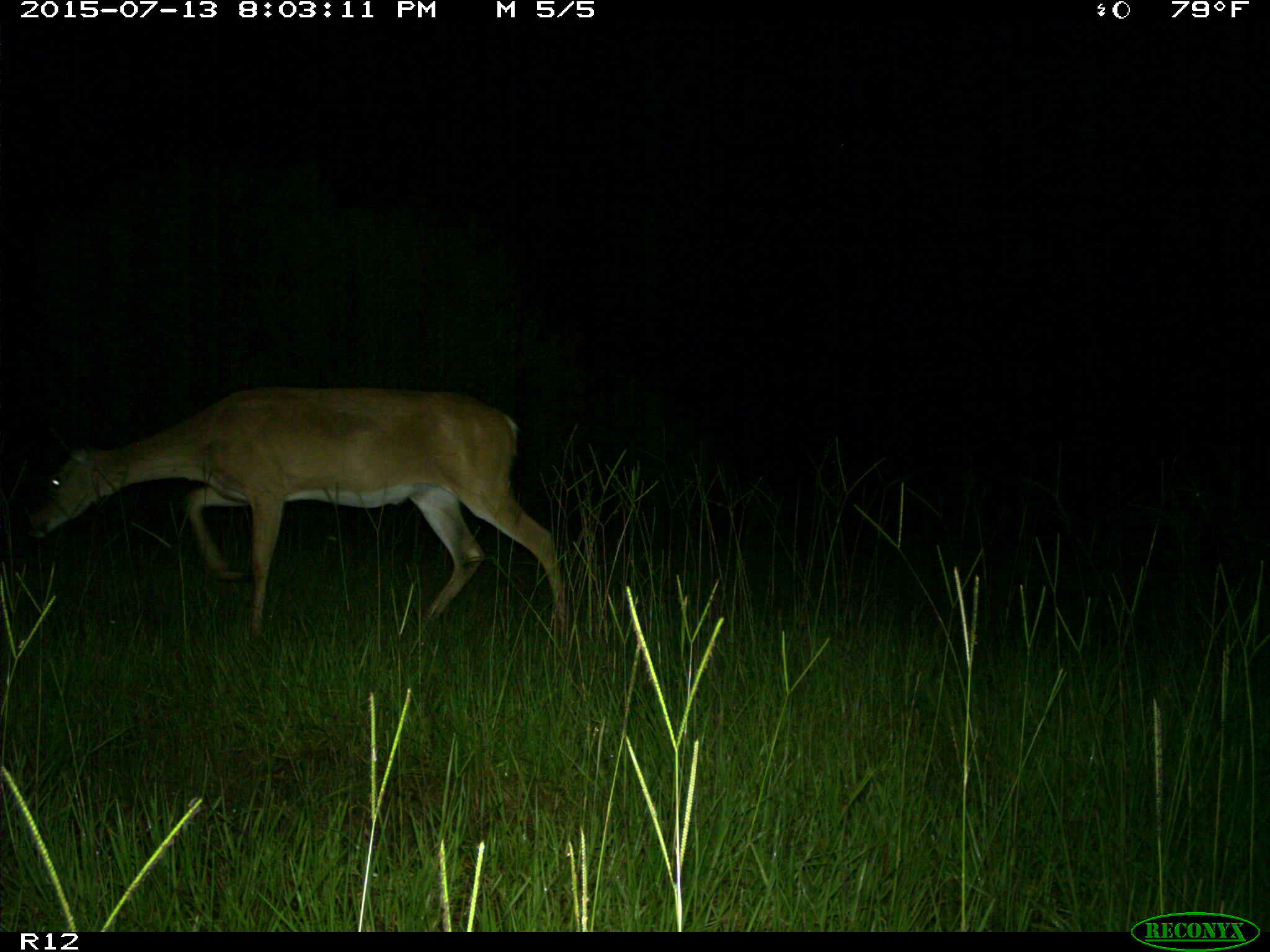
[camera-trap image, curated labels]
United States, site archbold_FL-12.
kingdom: Animalia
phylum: Chordata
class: Mammalia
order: Artiodactyla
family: Cervidae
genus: Odocoileus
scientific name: Odocoileus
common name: deer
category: unidentified deer